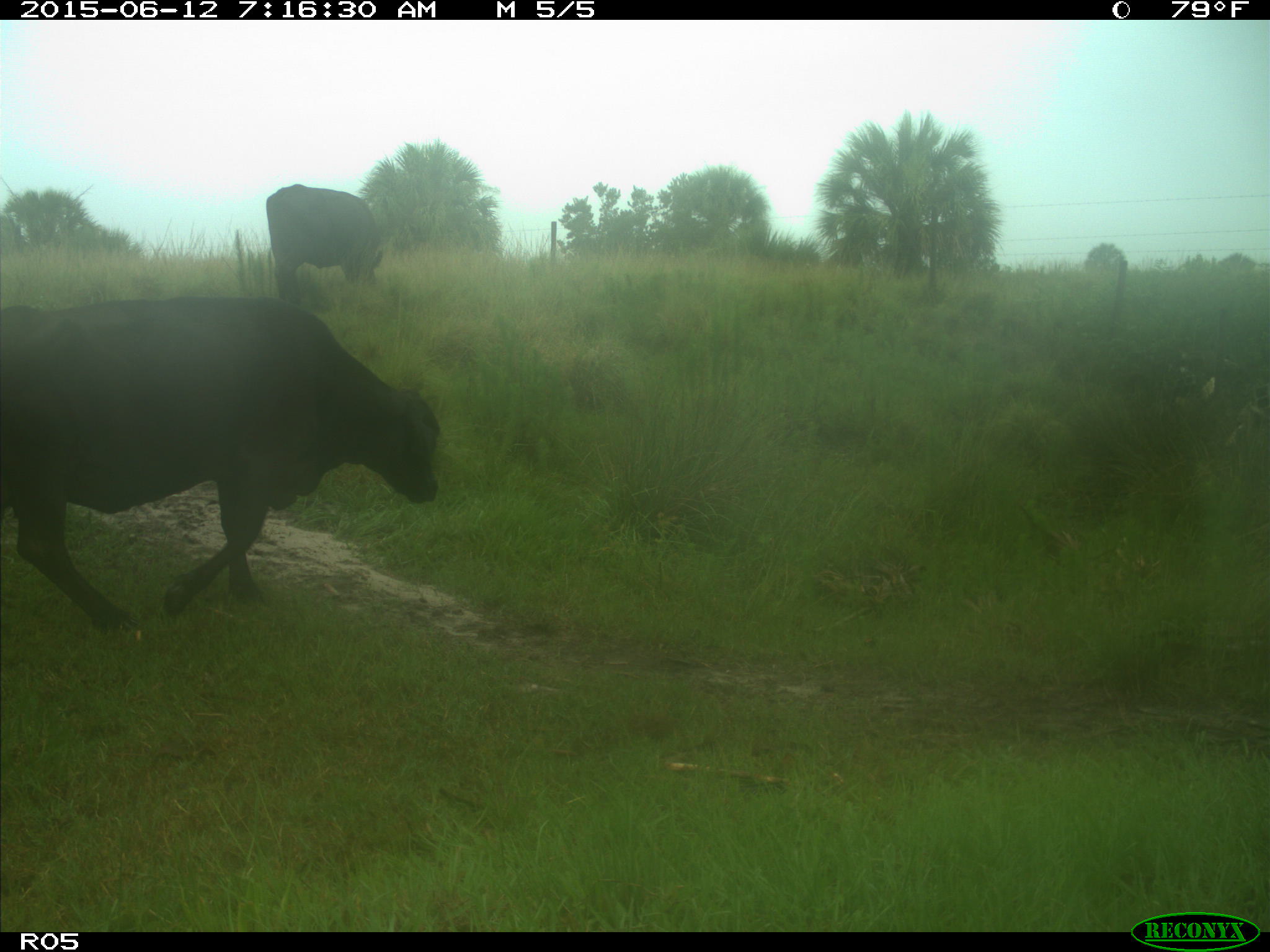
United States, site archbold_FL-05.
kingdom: Animalia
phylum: Chordata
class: Mammalia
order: Artiodactyla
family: Bovidae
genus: Bos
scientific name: Bos taurus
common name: domestic cow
Bos taurus (domestic cow).